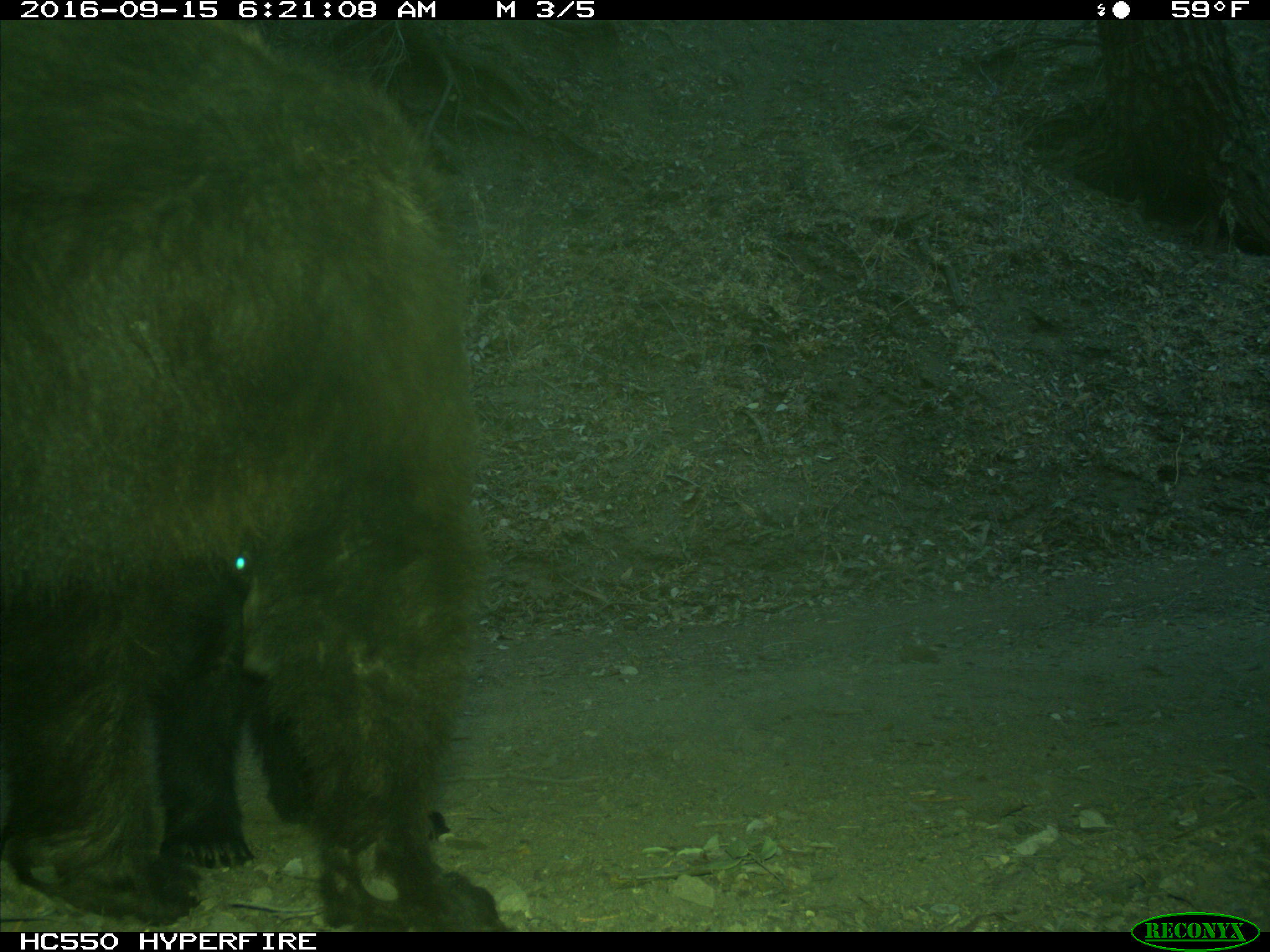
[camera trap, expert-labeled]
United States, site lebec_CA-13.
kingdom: Animalia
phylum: Chordata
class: Mammalia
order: Carnivora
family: Ursidae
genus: Ursus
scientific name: Ursus americanus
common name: american black bear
Ursus americanus (american black bear).